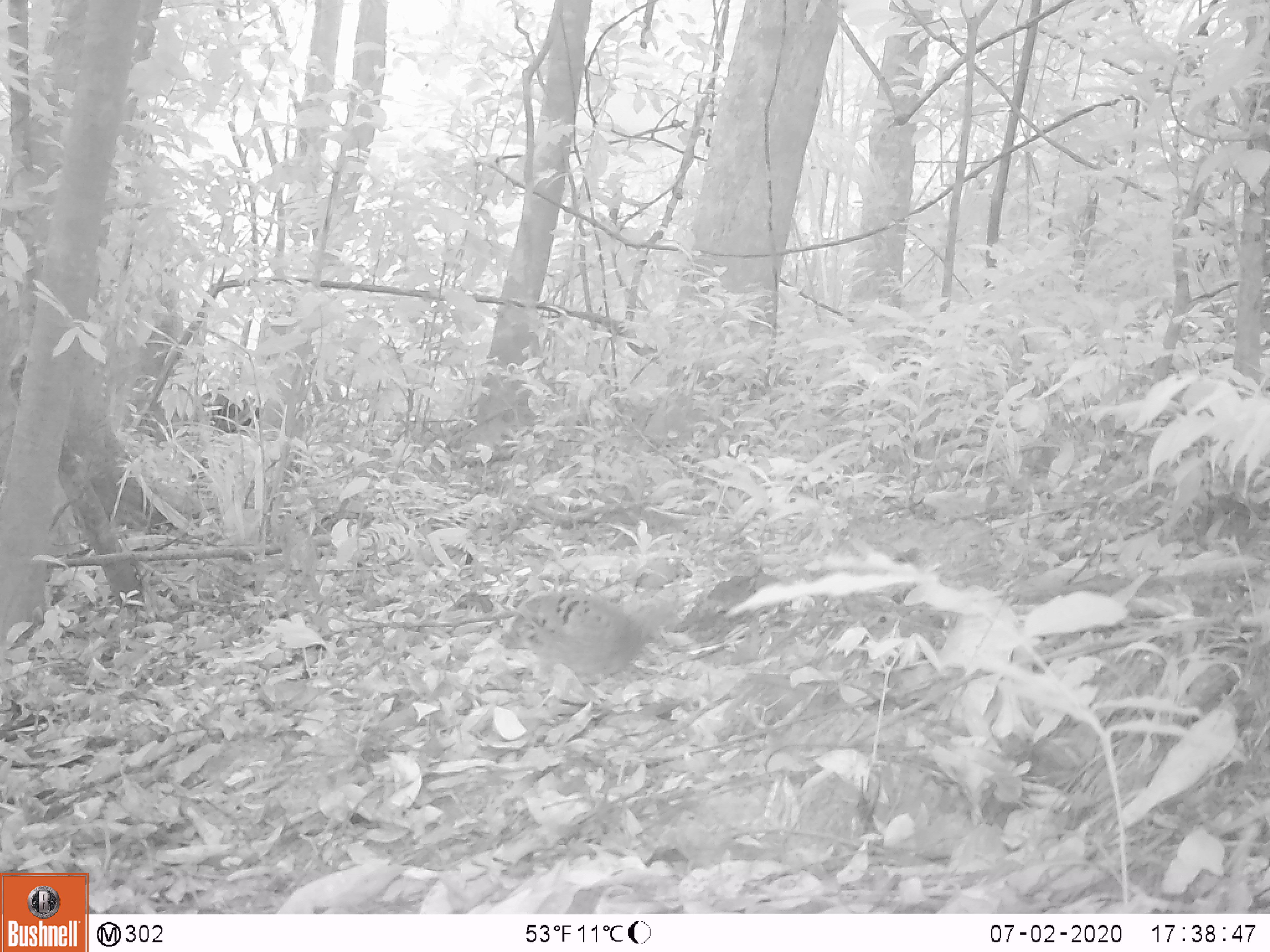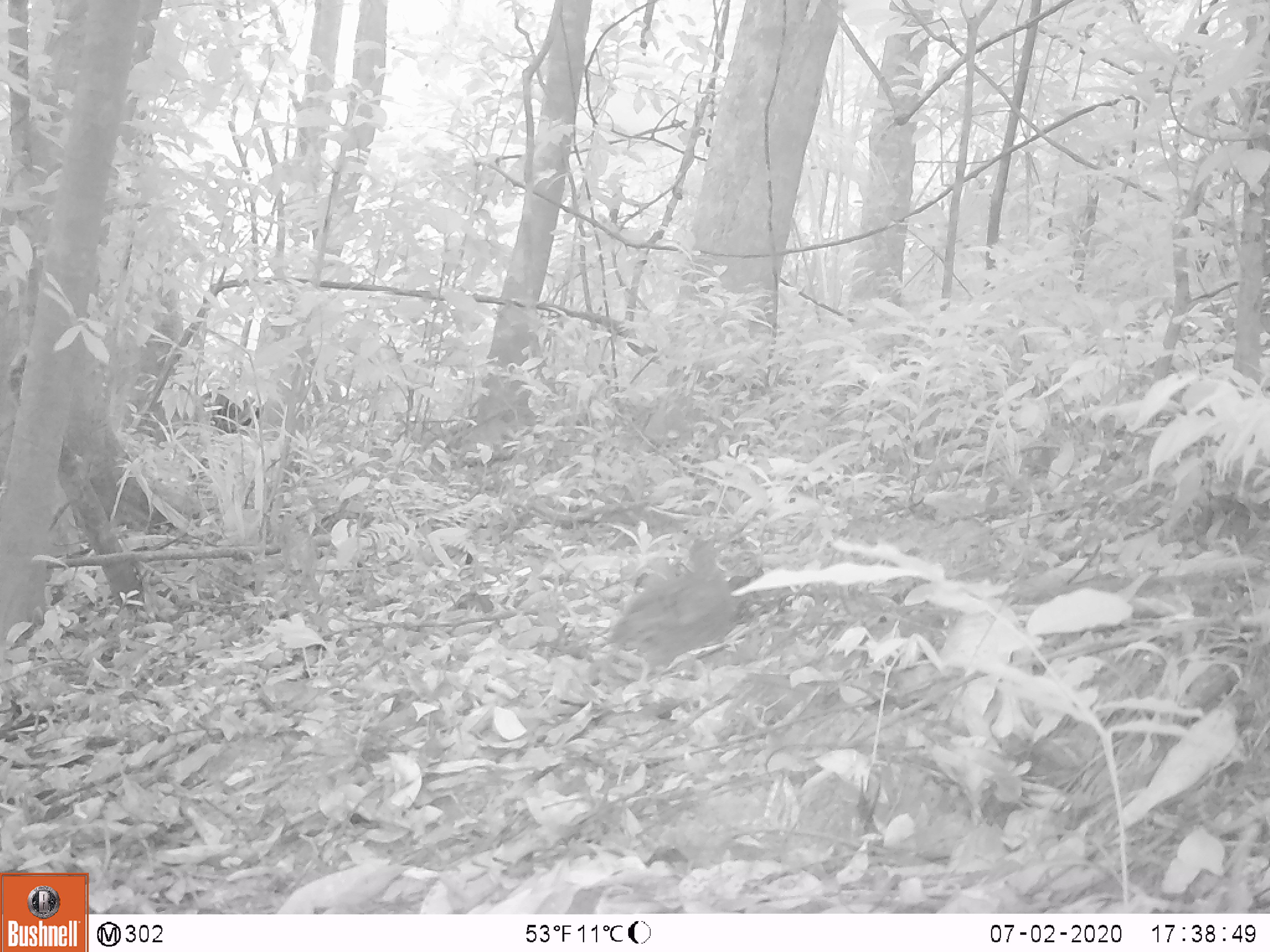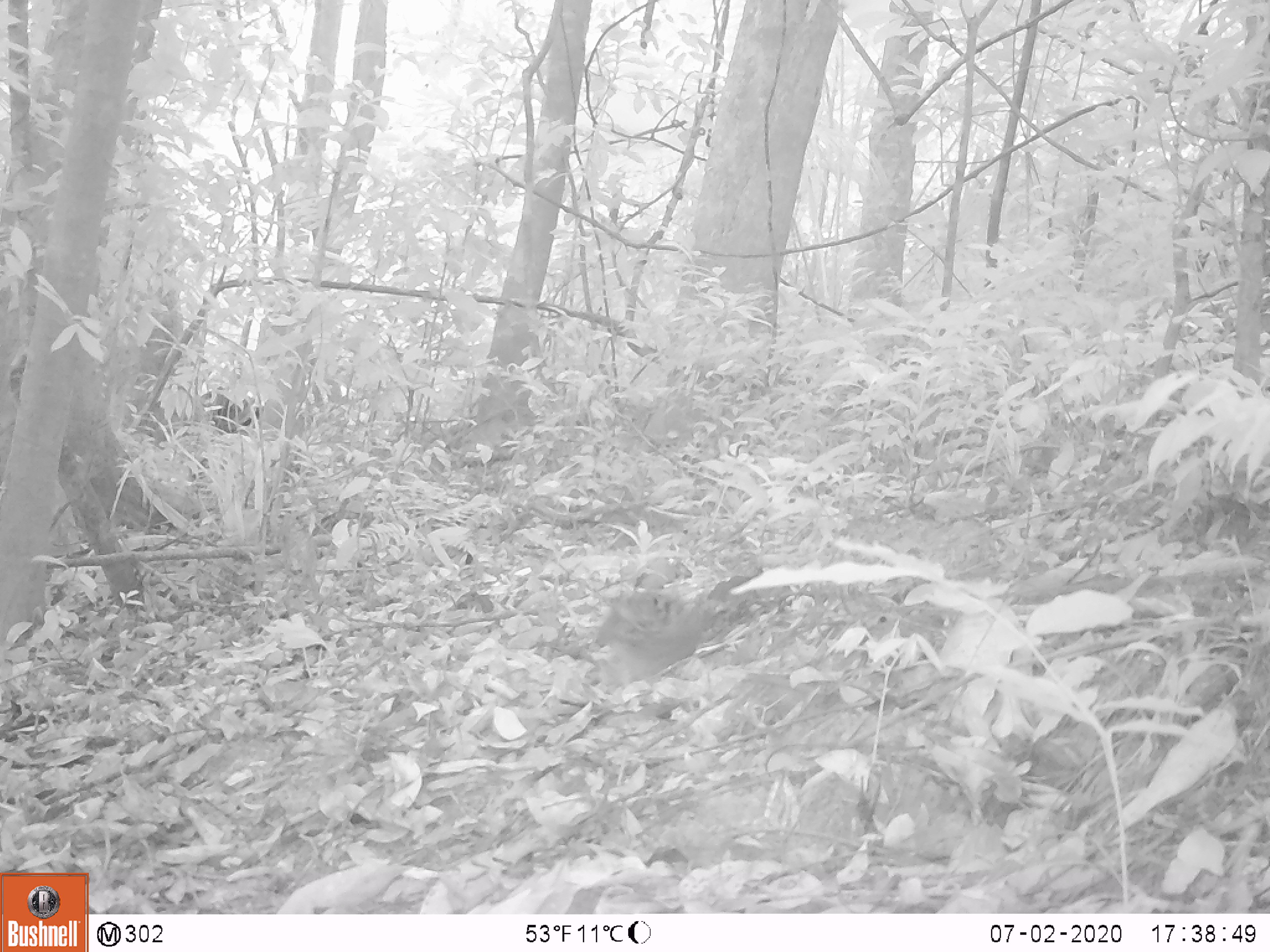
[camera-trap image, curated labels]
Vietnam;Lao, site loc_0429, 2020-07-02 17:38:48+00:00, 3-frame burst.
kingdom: Animalia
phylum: Chordata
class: Aves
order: Galliformes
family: Phasianidae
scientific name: Phasianidae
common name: partridge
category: unidentified partridge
Unidentified partridge (partridge) (Phasianidae). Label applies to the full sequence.